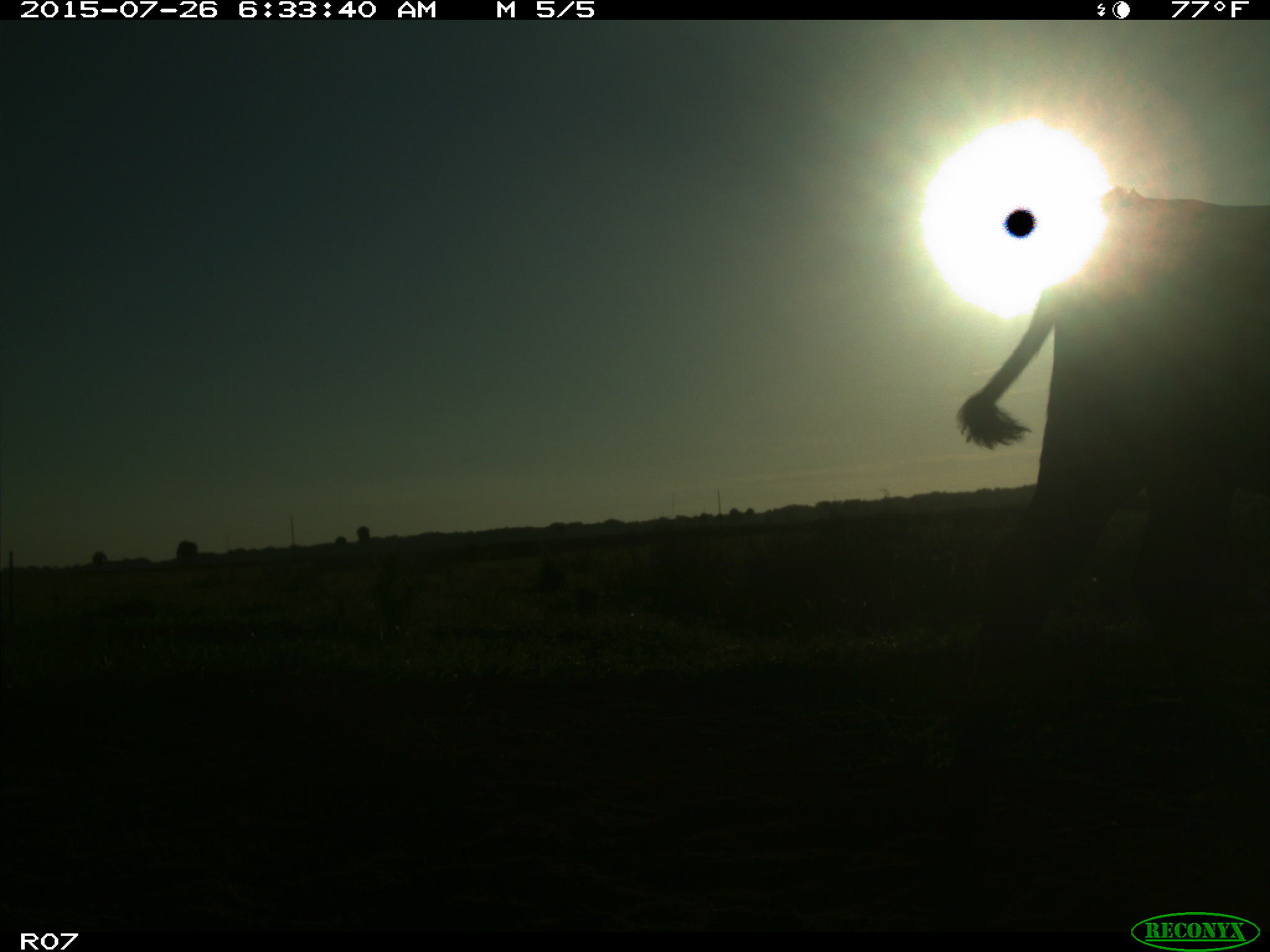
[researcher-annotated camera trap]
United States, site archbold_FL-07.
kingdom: Animalia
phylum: Chordata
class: Mammalia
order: Artiodactyla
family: Bovidae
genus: Bos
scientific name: Bos taurus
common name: domestic cow